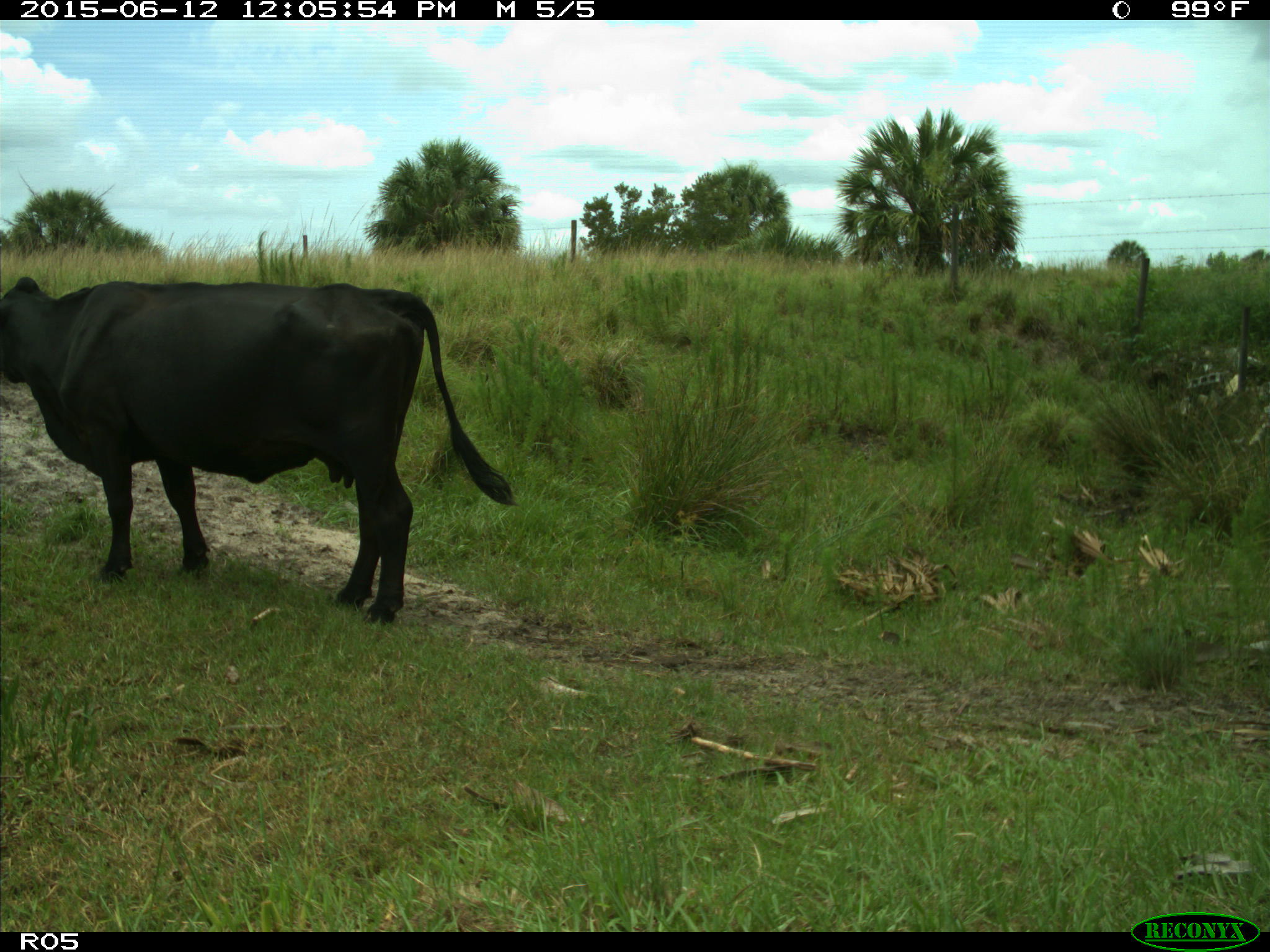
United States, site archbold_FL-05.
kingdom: Animalia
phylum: Chordata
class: Mammalia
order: Artiodactyla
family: Bovidae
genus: Bos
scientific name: Bos taurus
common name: domestic cow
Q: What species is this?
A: Bos taurus (domestic cow).